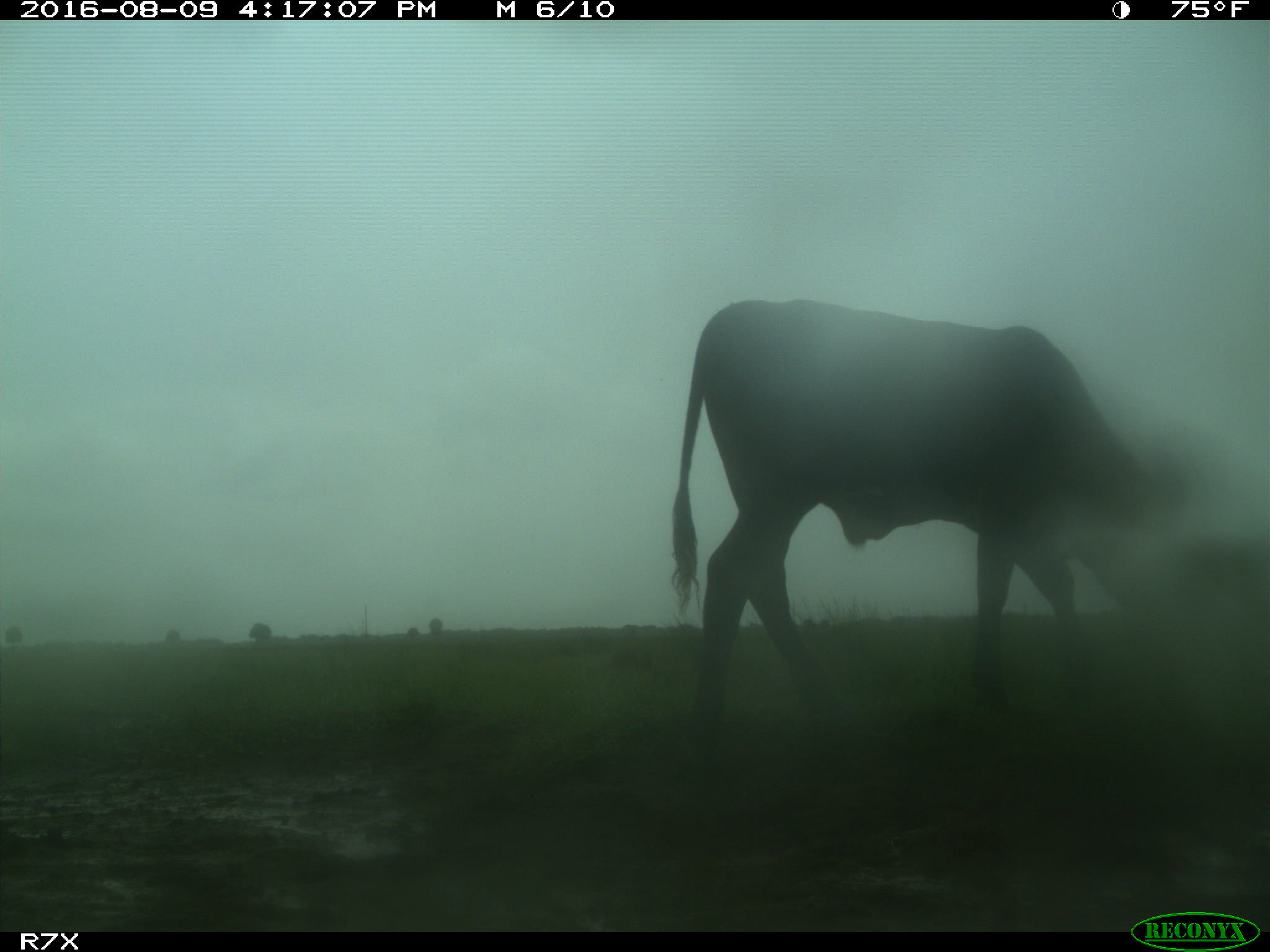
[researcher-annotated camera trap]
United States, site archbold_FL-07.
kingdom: Animalia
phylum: Chordata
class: Mammalia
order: Artiodactyla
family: Bovidae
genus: Bos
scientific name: Bos taurus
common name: domestic cow